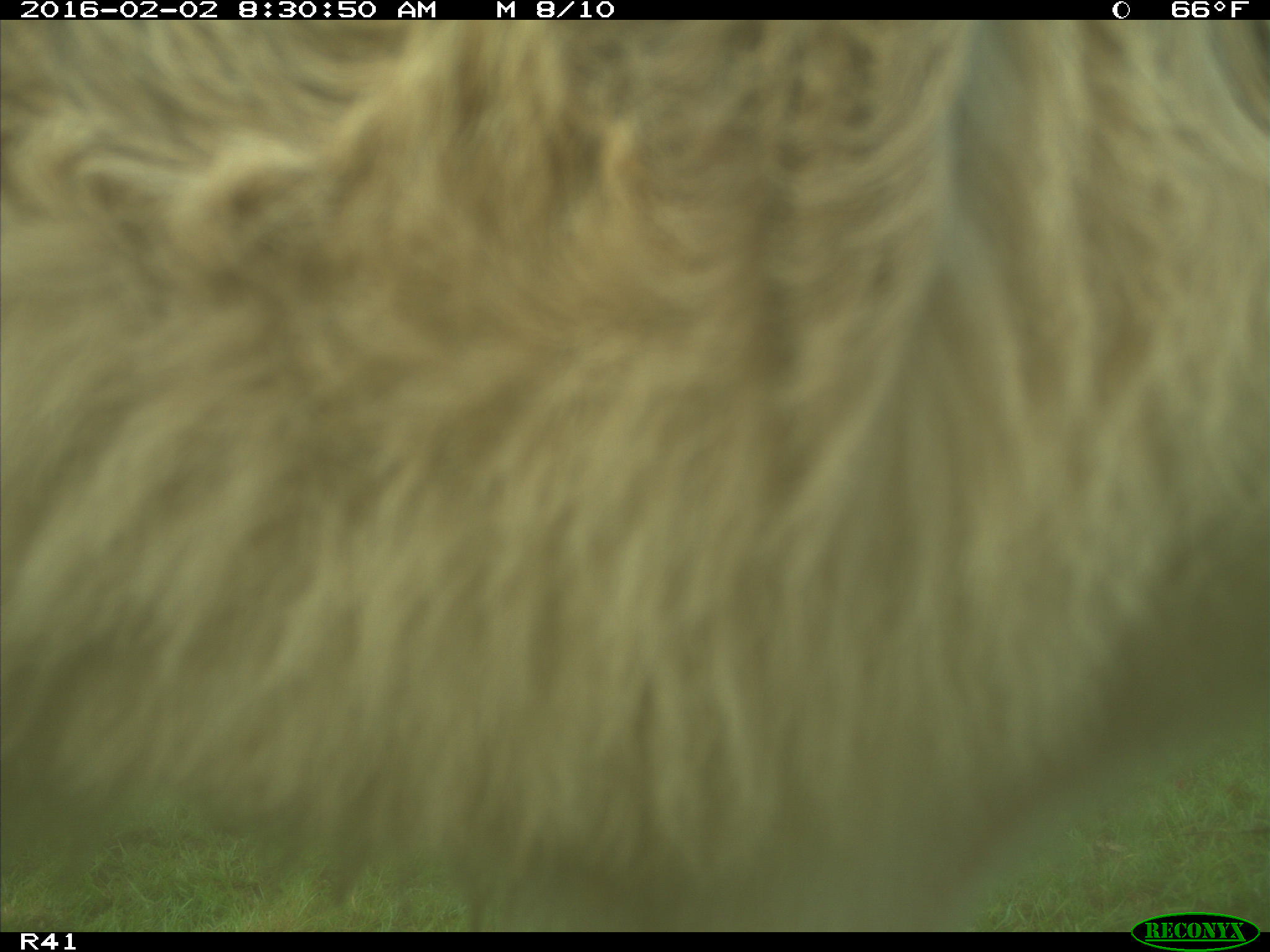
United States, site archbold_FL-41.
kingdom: Animalia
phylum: Chordata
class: Mammalia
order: Artiodactyla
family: Bovidae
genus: Bos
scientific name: Bos taurus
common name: domestic cow